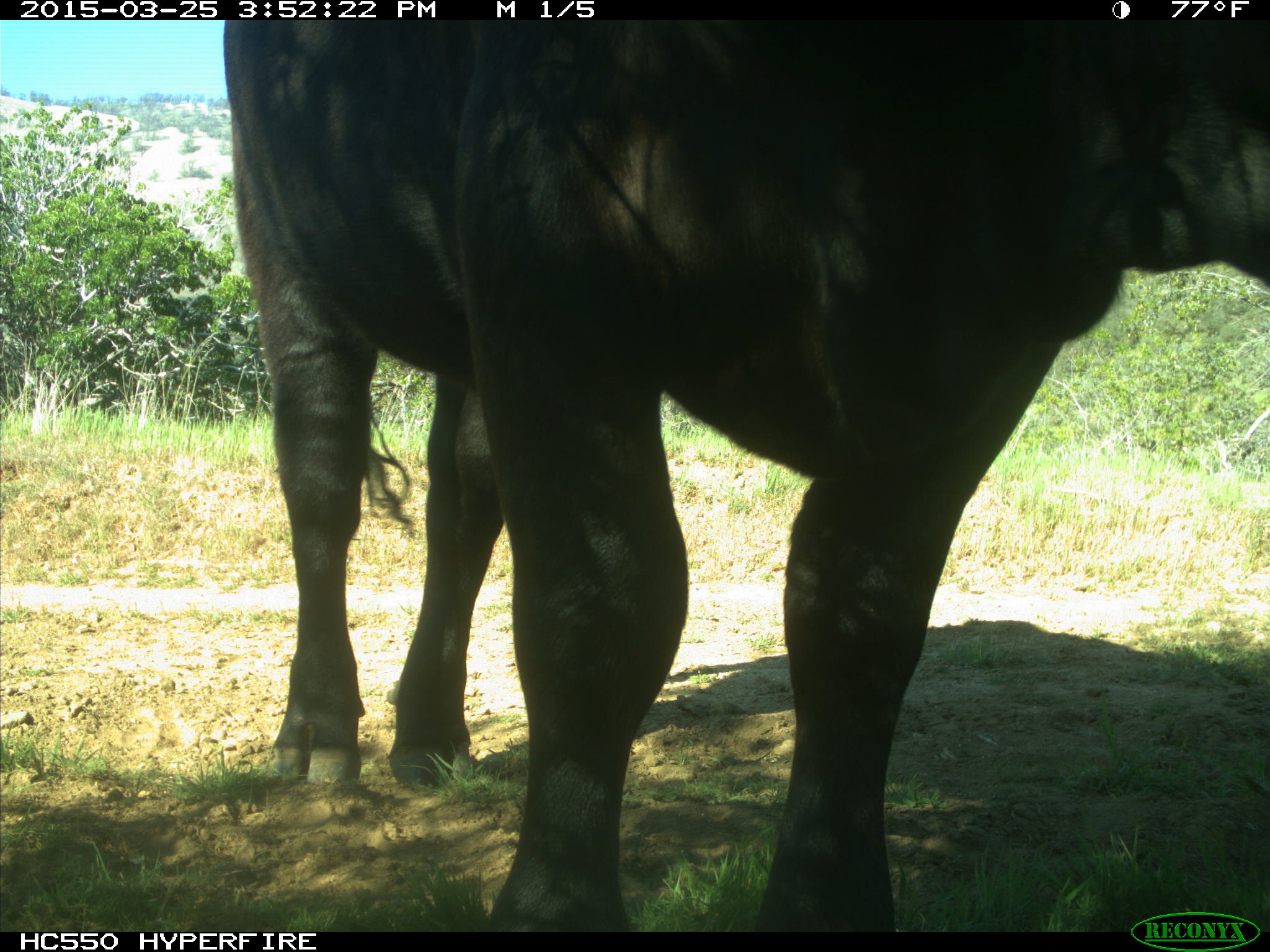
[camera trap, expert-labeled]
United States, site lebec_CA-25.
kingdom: Animalia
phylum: Chordata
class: Mammalia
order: Artiodactyla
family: Bovidae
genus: Bos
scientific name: Bos taurus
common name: domestic cow